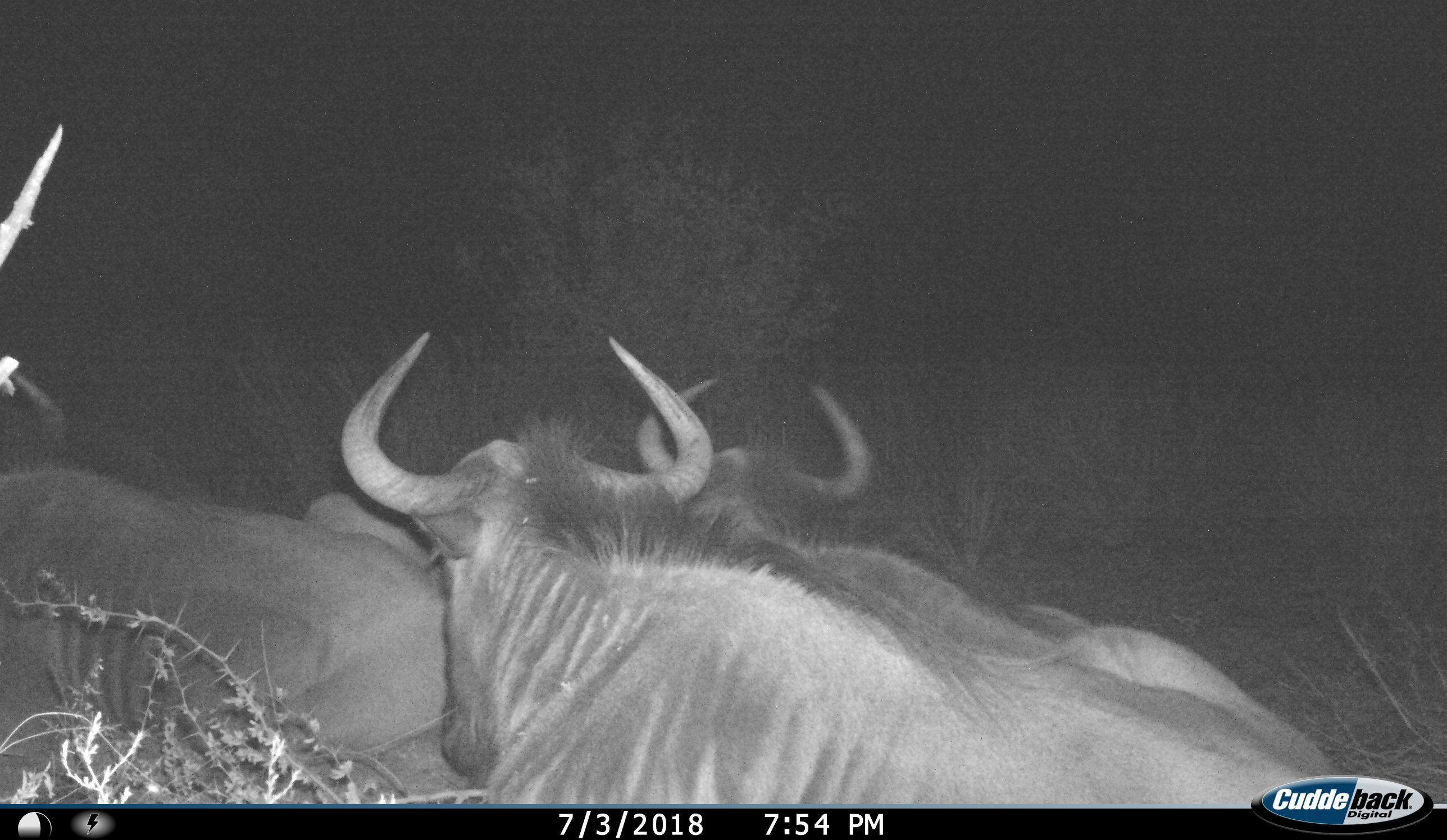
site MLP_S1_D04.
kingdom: Animalia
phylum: Chordata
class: Mammalia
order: Artiodactyla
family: Bovidae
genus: Connochaetes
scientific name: Connochaetes taurinus taurinus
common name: blue wildebeest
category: wildebeestblue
Wildebeestblue (blue wildebeest) (Connochaetes taurinus taurinus), count 3. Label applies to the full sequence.